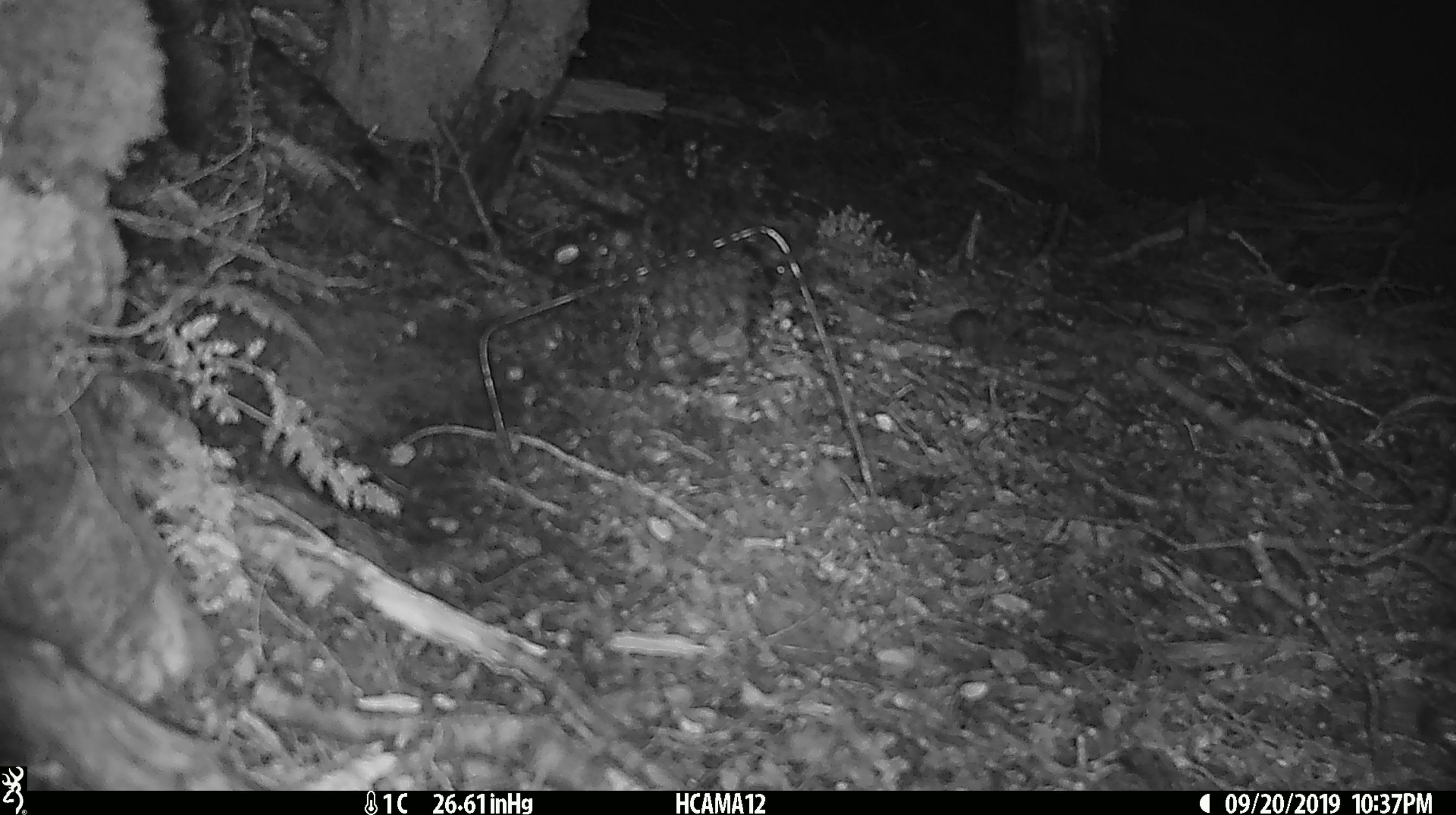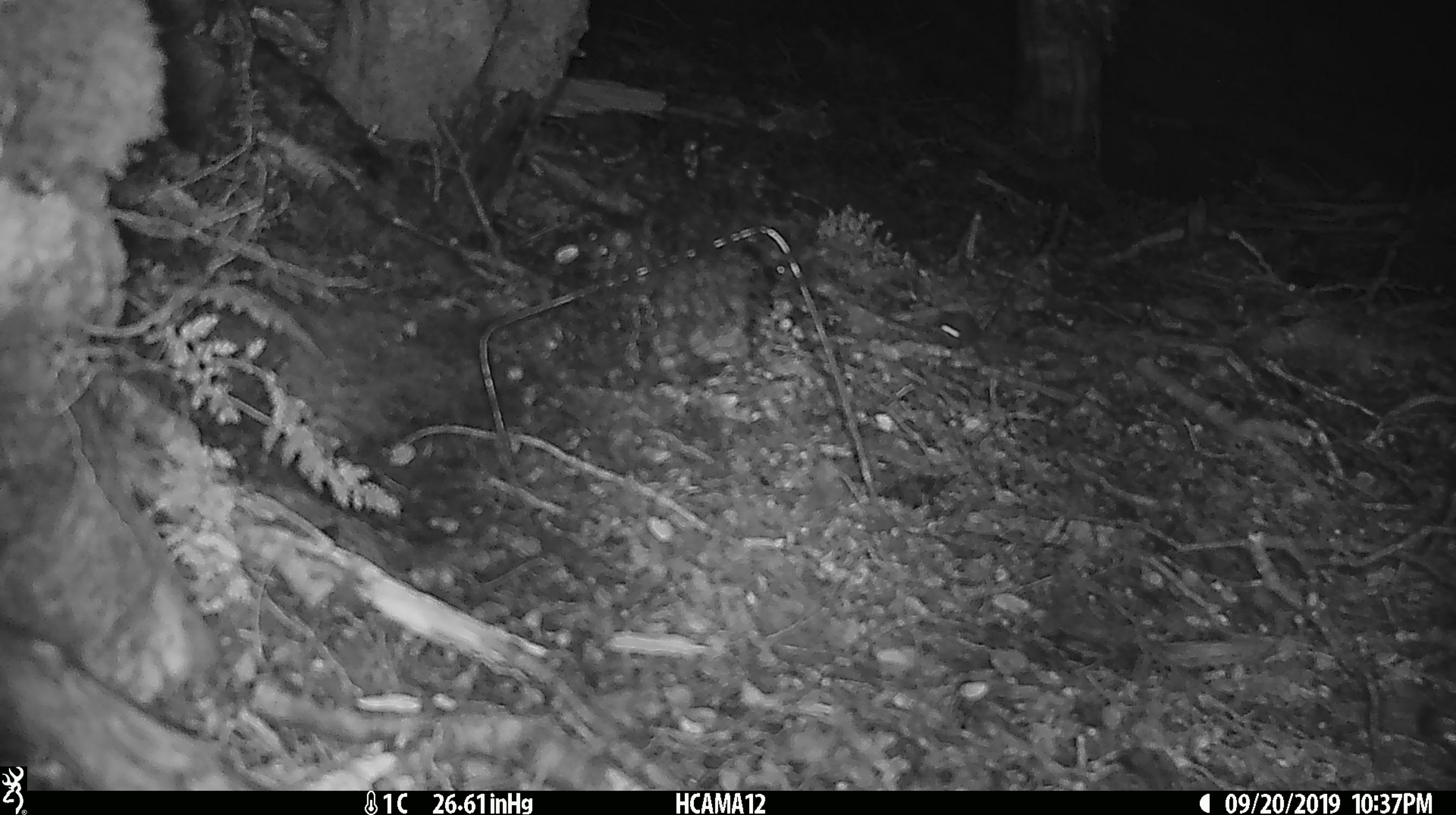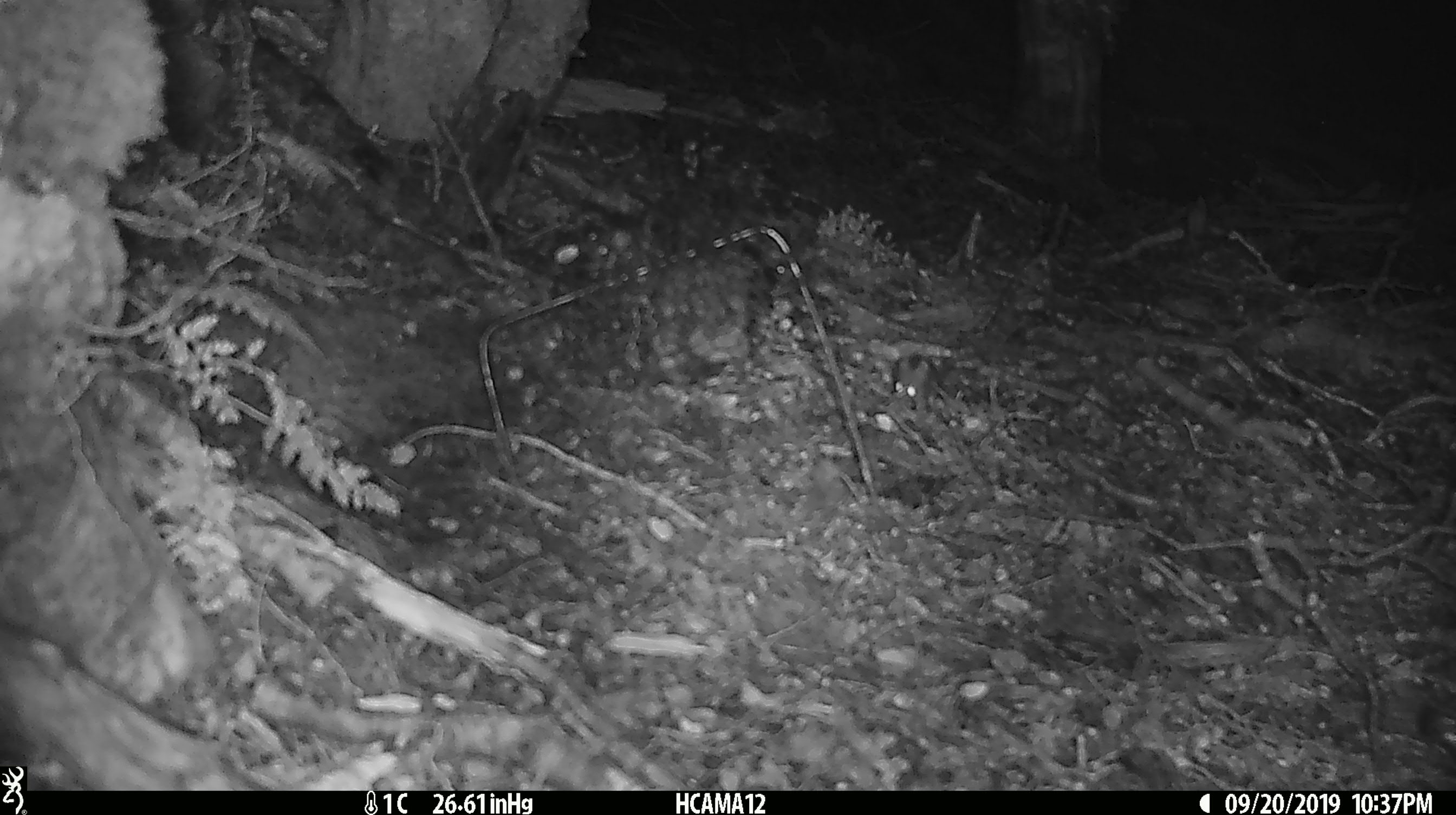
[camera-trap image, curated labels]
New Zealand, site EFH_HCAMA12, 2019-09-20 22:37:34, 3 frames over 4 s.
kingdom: Animalia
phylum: Chordata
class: Mammalia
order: Rodentia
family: Muridae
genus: Mus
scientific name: Mus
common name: mouse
Mouse (Mus).